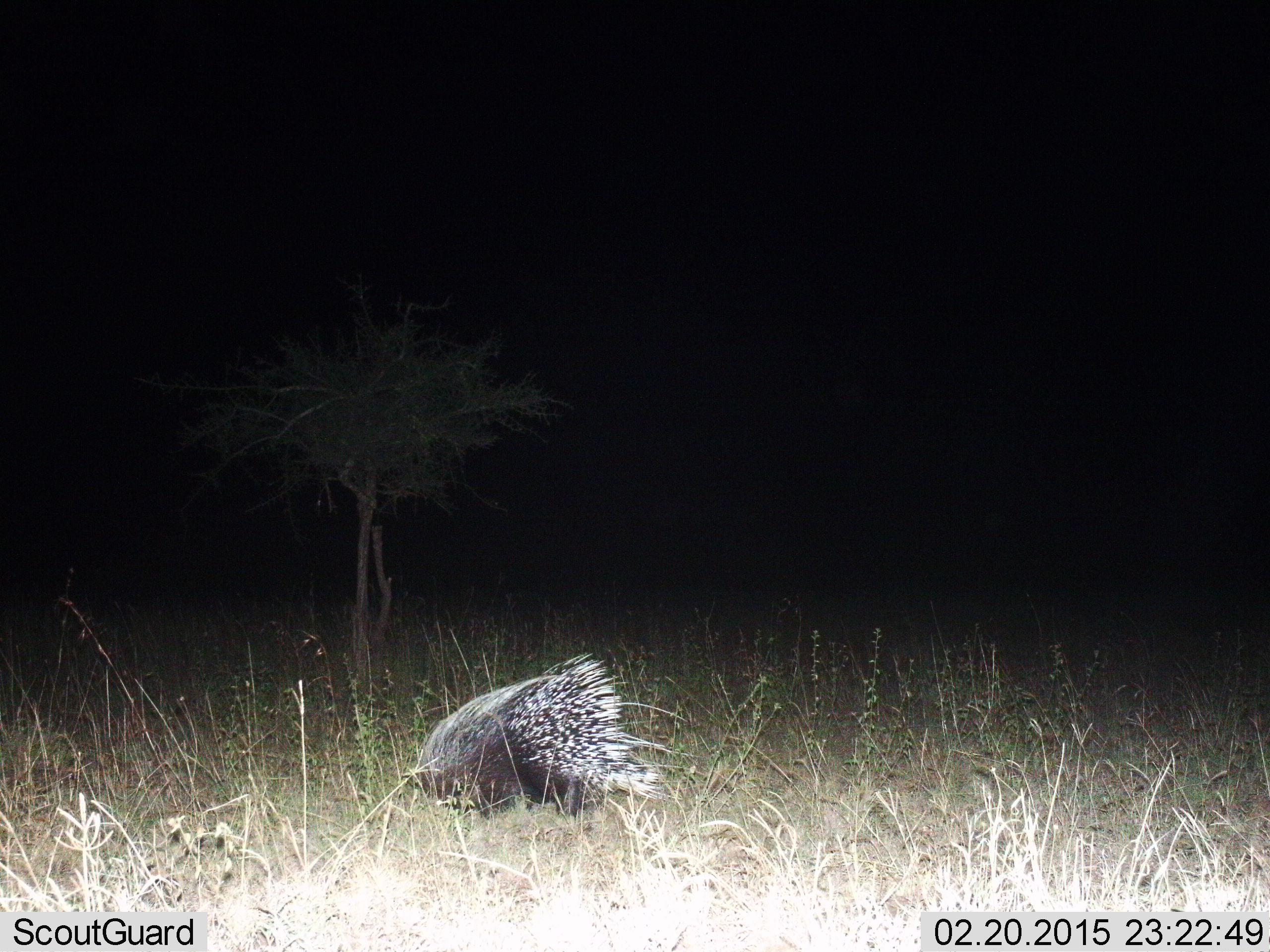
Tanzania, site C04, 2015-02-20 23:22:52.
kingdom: Animalia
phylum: Chordata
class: Mammalia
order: Rodentia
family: Hystricidae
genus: Hystrix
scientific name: Hystrix cristata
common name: crested porcupine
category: porcupine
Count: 1.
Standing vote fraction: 50%.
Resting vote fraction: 10%.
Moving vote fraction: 40%.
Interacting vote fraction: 0%.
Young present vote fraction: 0%.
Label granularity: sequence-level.